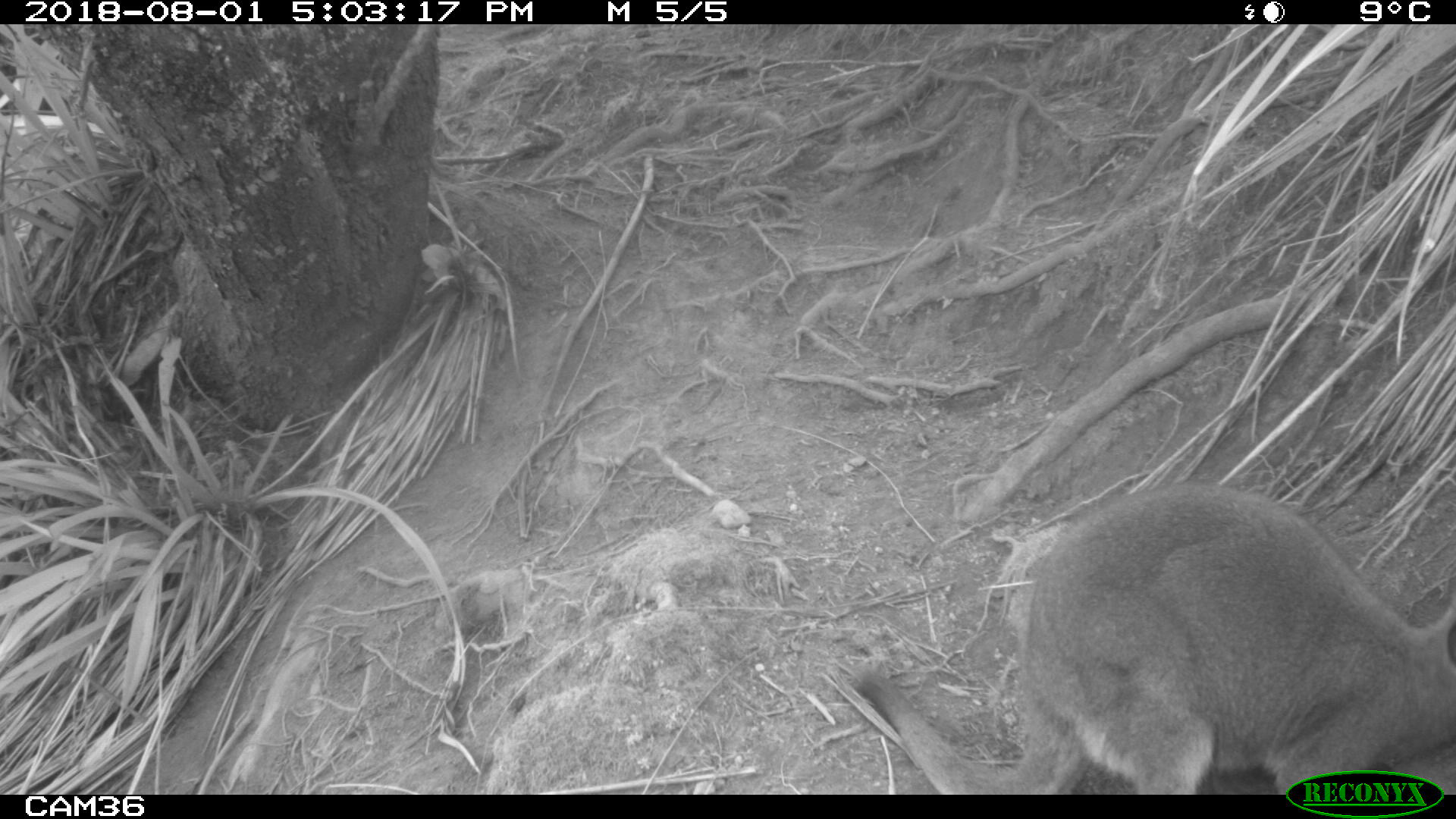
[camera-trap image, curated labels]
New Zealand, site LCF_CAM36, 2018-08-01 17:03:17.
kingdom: Animalia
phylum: Chordata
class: Mammalia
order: Diprotodontia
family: Macropodidae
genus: Notamacropus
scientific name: Notamacropus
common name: wallaby